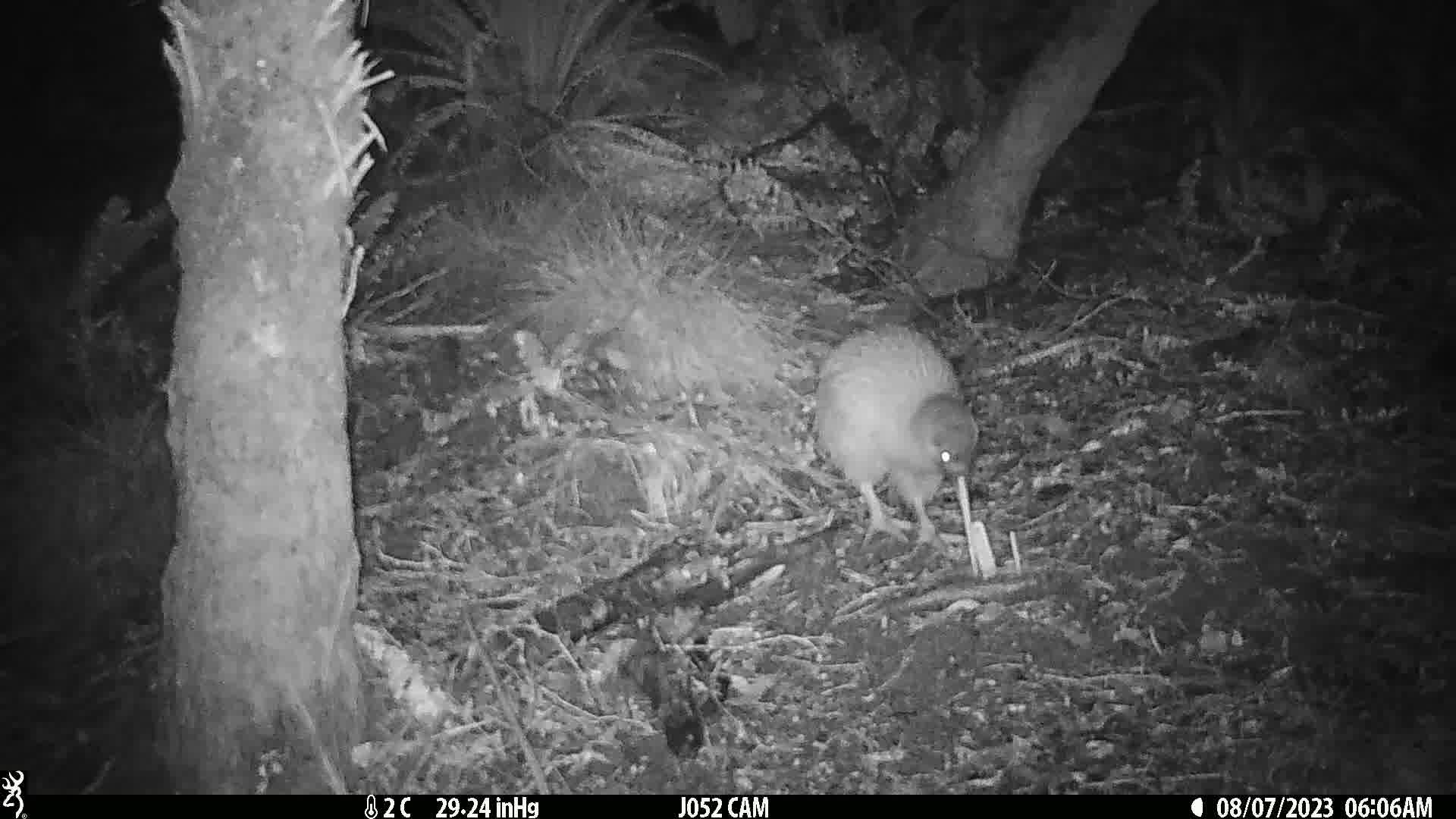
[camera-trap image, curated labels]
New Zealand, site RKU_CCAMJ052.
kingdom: Animalia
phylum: Chordata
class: Aves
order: Apterygiformes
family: Apterygidae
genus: Apteryx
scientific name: Apteryx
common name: kiwi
Kiwi (Apteryx).